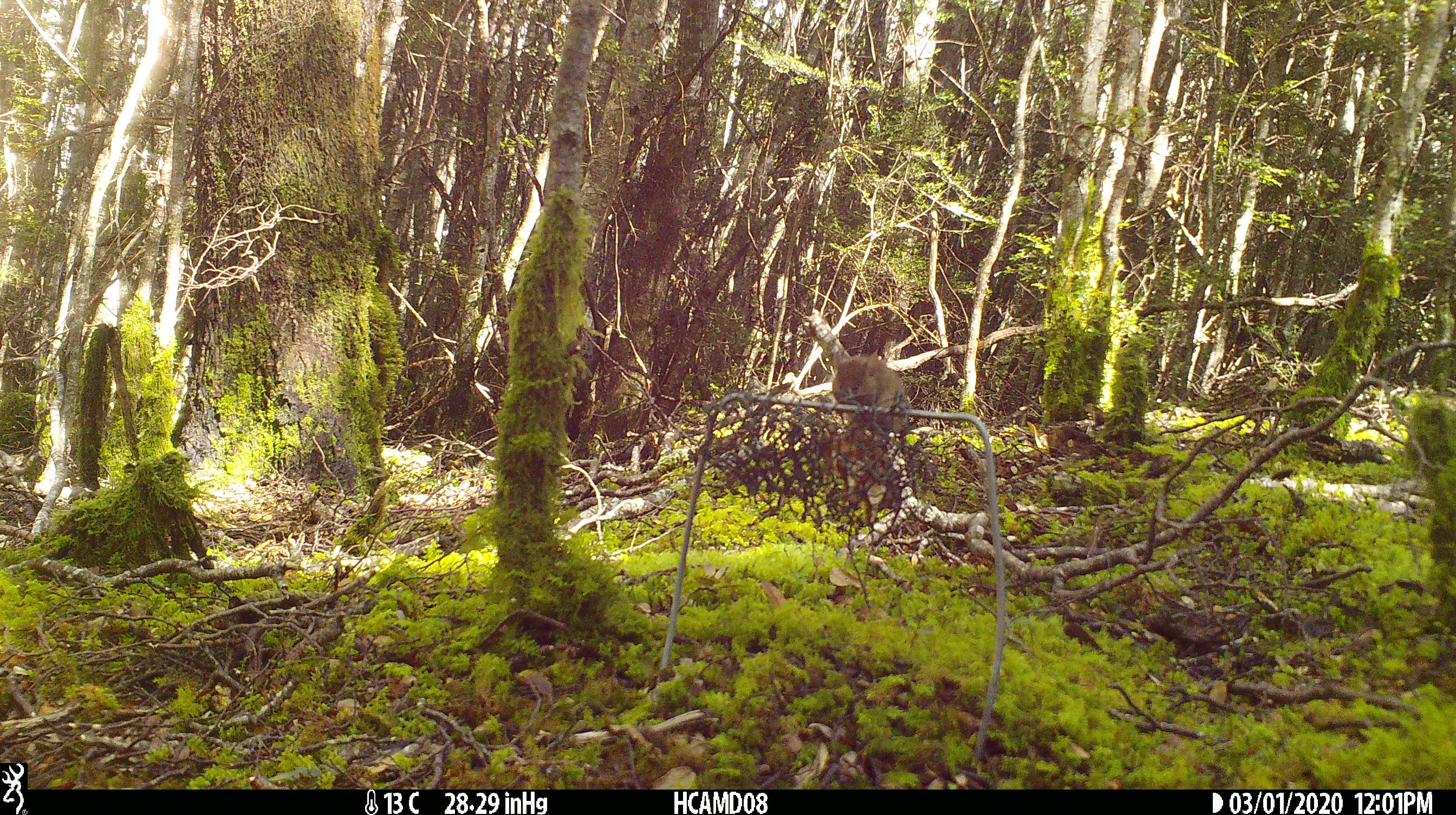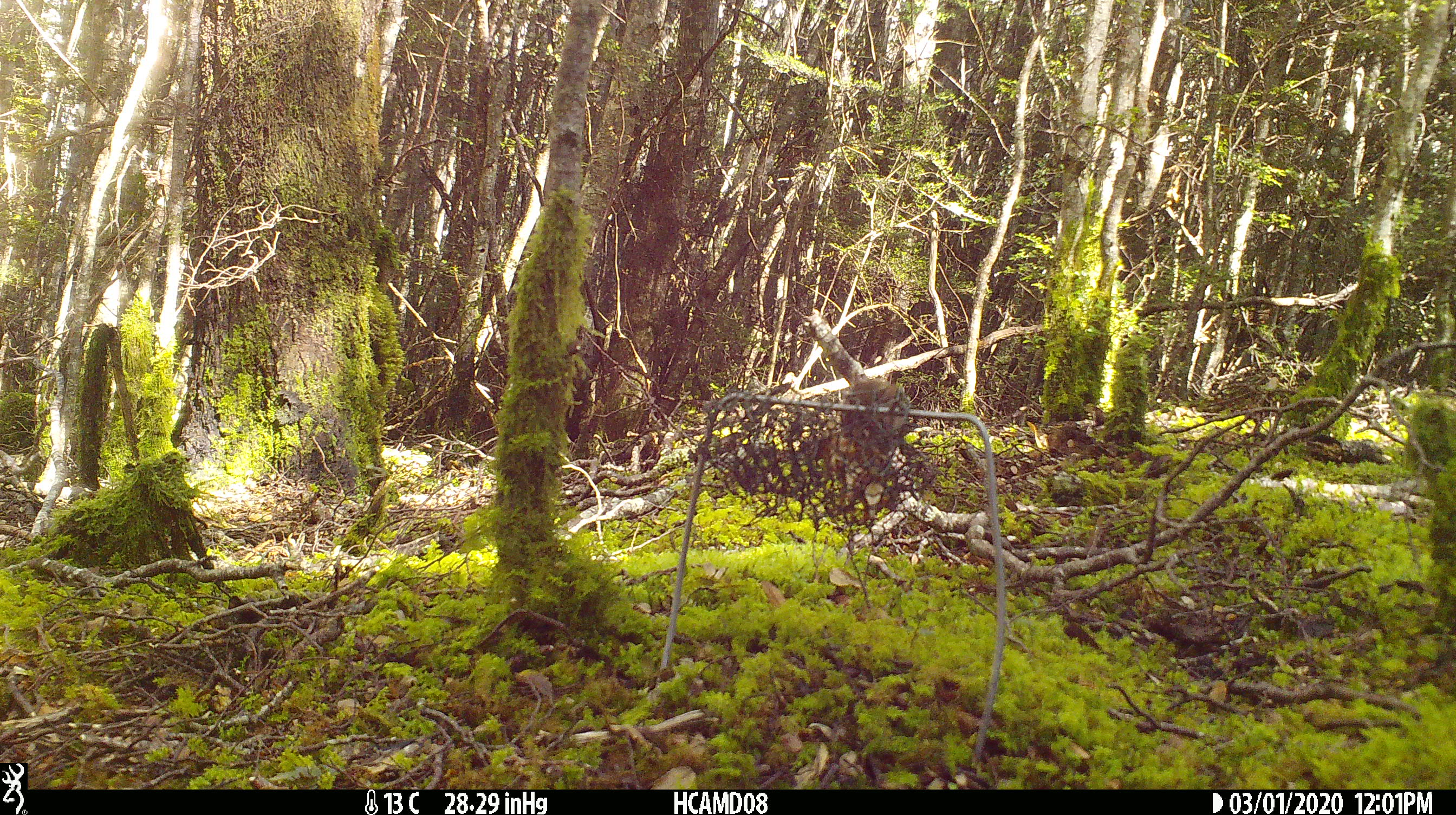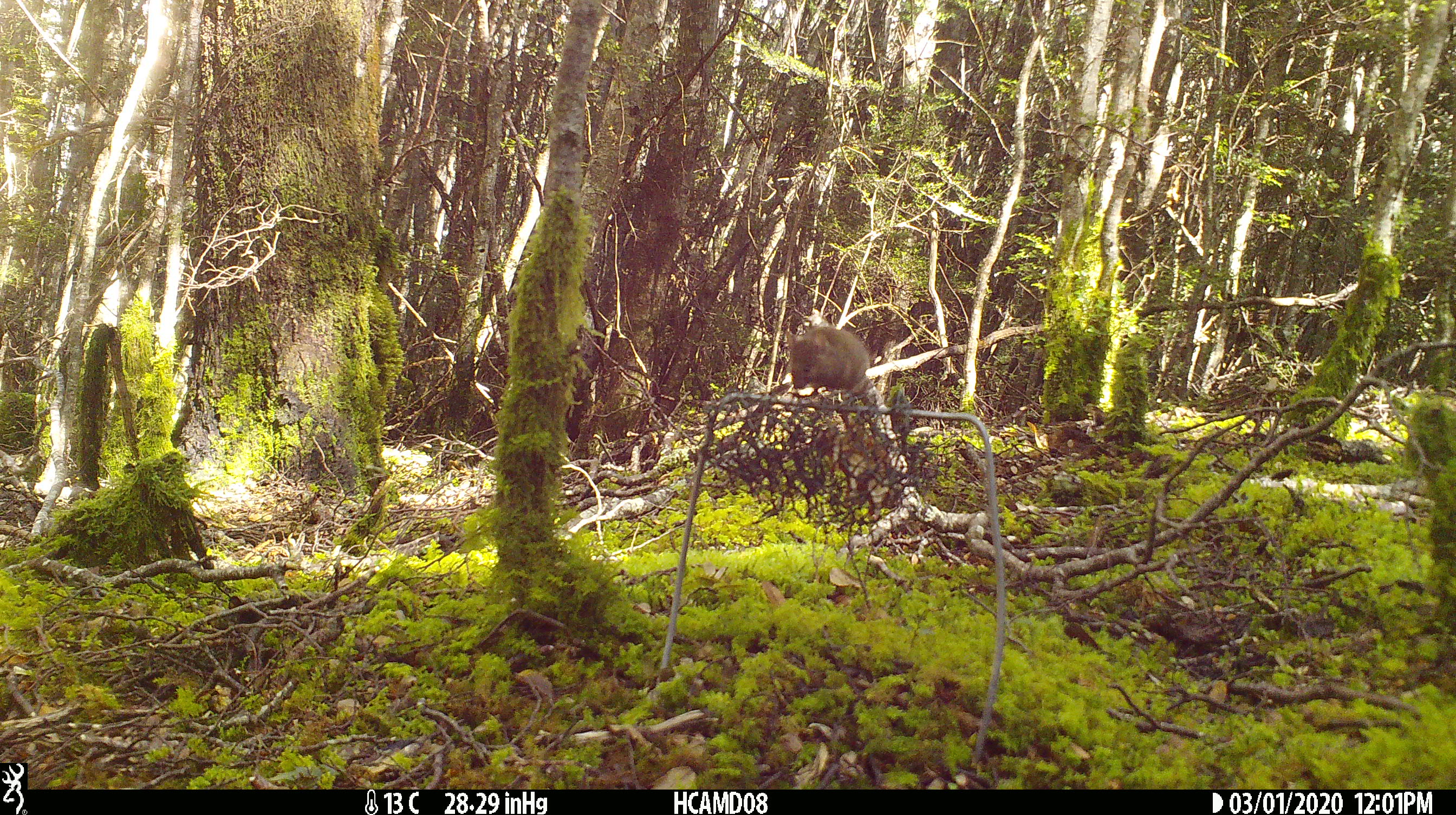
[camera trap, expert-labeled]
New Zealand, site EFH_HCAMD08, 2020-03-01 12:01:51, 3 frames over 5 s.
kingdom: Animalia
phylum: Chordata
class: Mammalia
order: Rodentia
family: Muridae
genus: Mus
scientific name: Mus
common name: mouse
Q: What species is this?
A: Mouse (Mus).